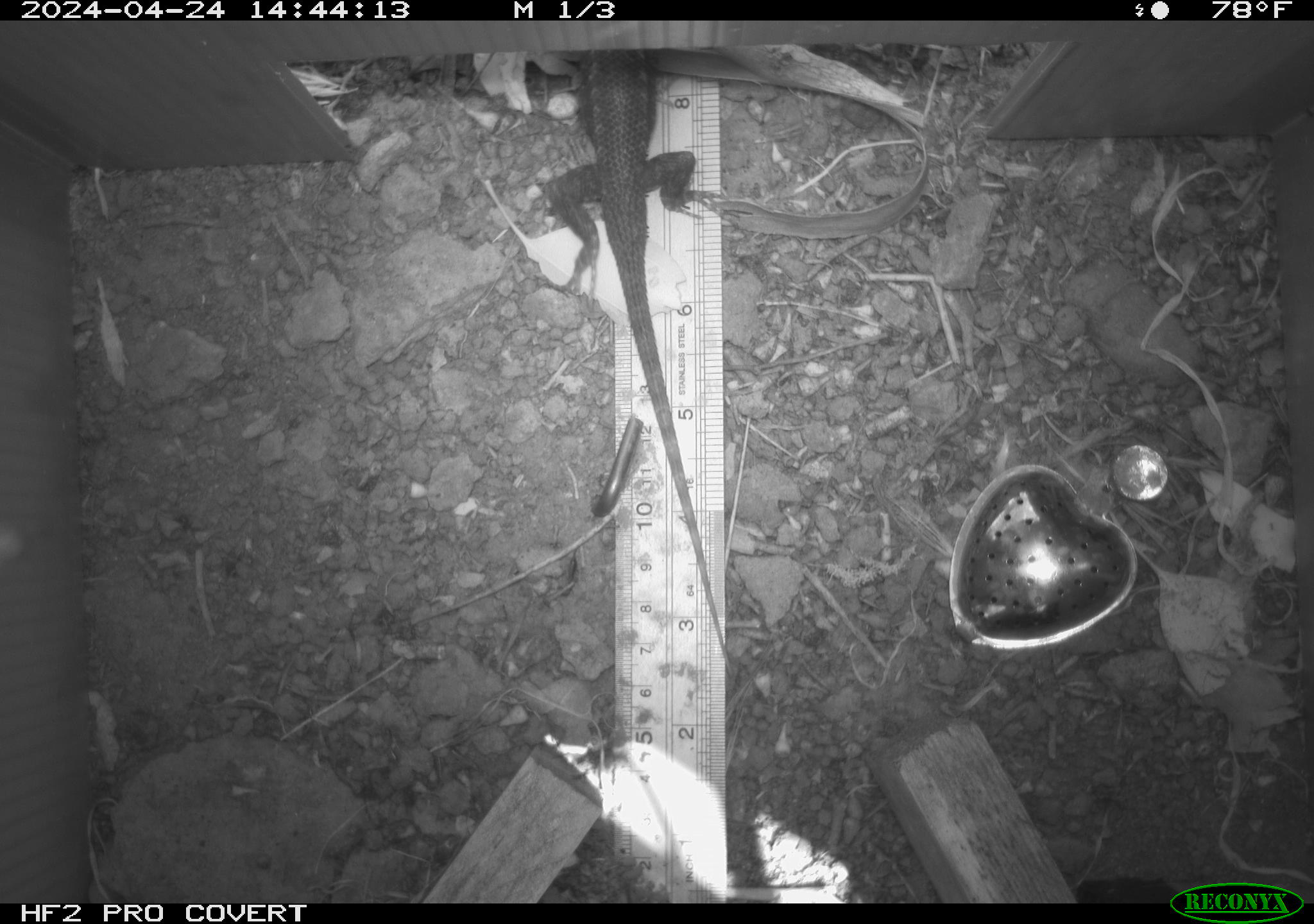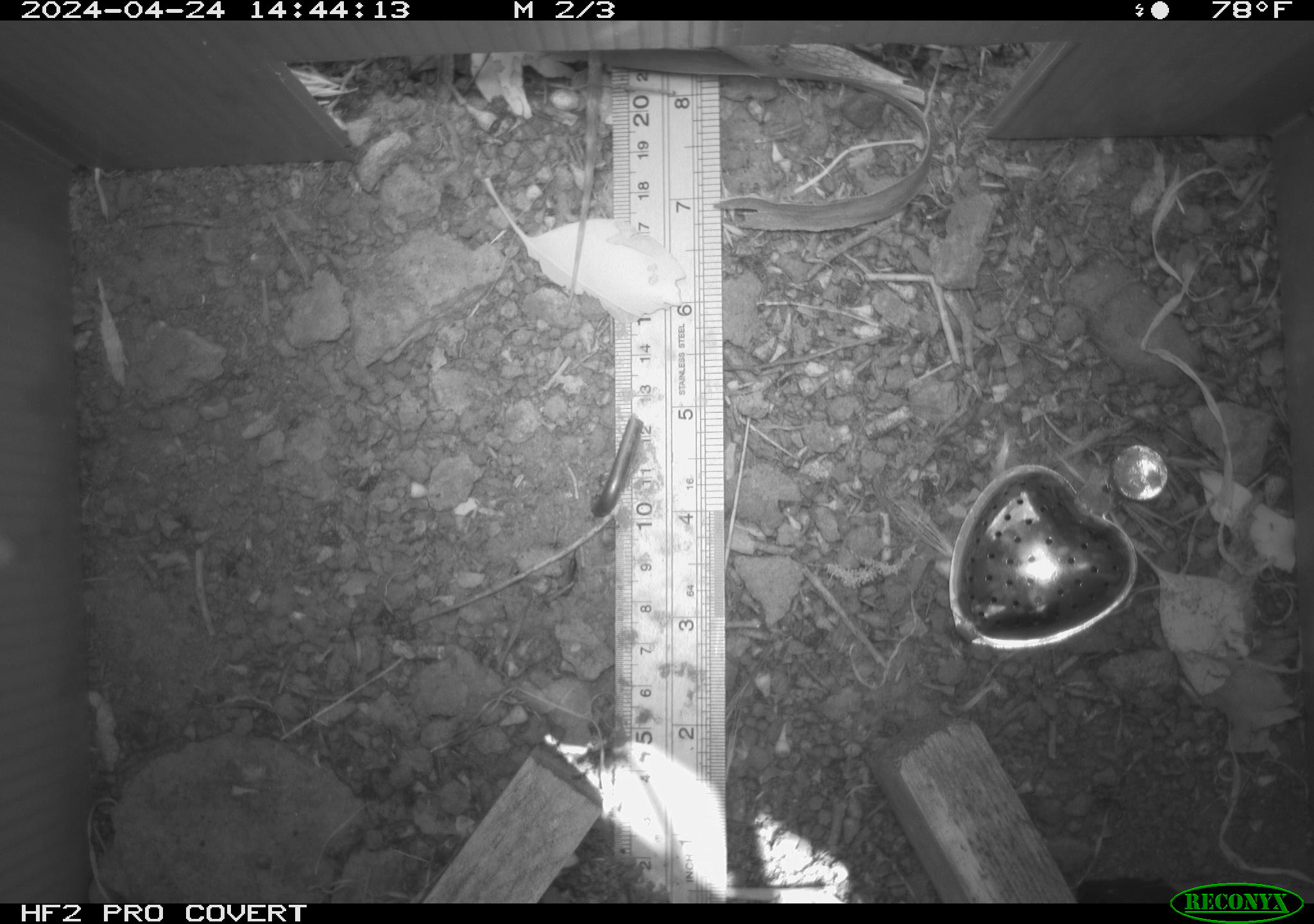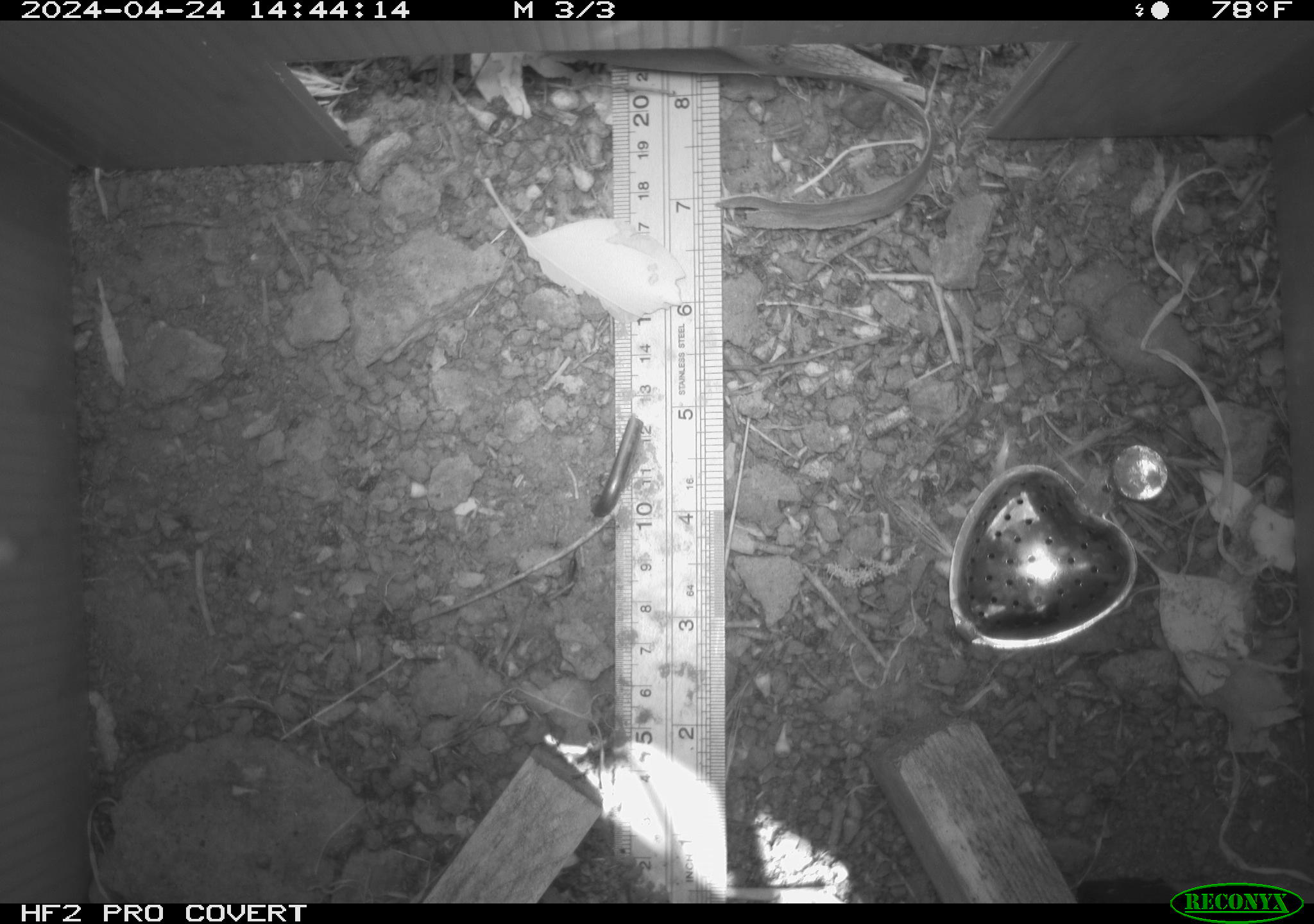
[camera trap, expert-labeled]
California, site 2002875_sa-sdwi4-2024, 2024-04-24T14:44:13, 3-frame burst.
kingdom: Animalia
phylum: Chordata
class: Reptilia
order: Squamata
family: Phrynosomatidae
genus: Sceloporus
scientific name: Sceloporus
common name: spiny lizards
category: sceloporus species